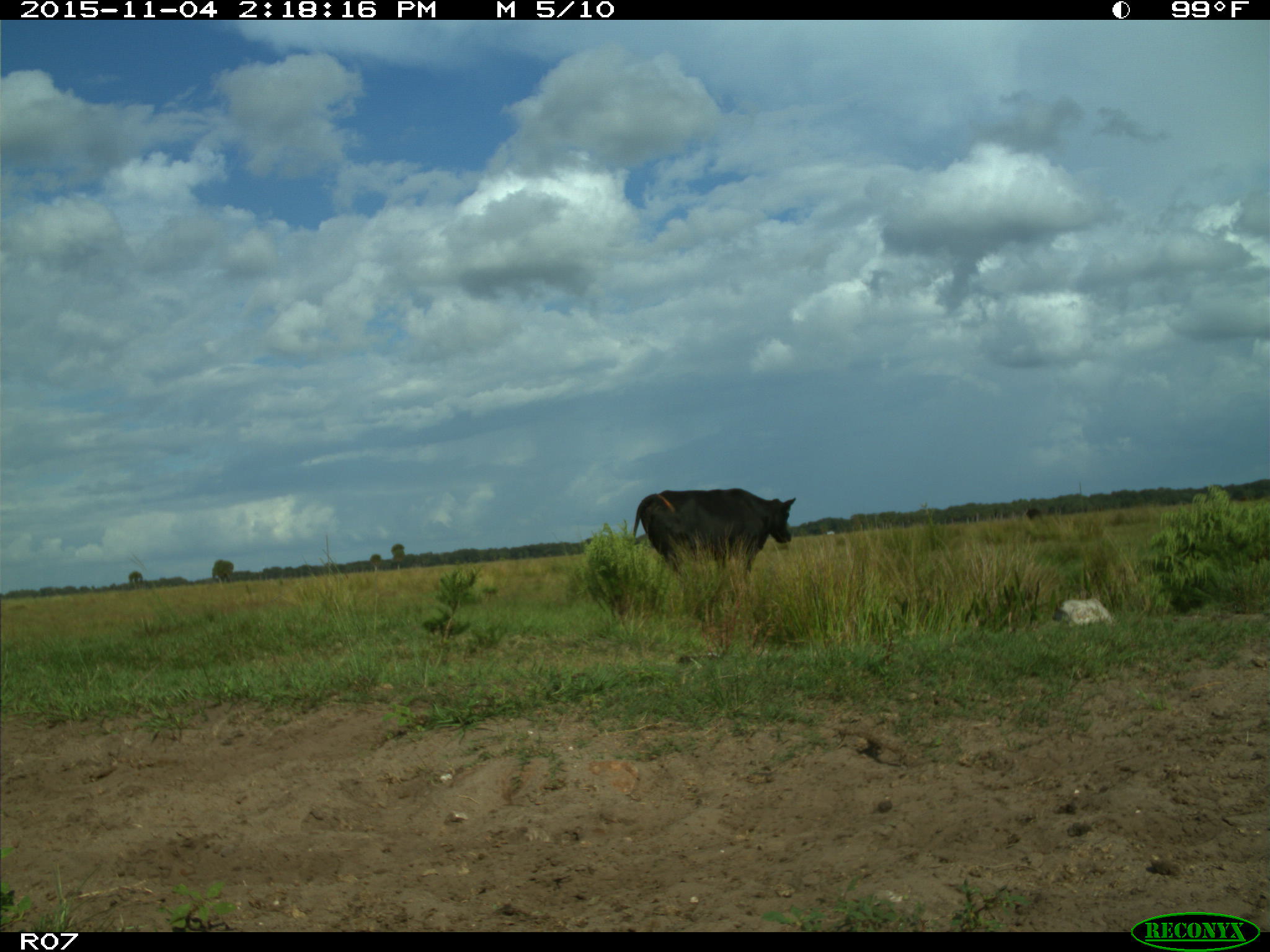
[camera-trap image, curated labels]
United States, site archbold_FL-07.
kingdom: Animalia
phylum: Chordata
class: Mammalia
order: Artiodactyla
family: Bovidae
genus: Bos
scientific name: Bos taurus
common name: domestic cow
Bos taurus (domestic cow).